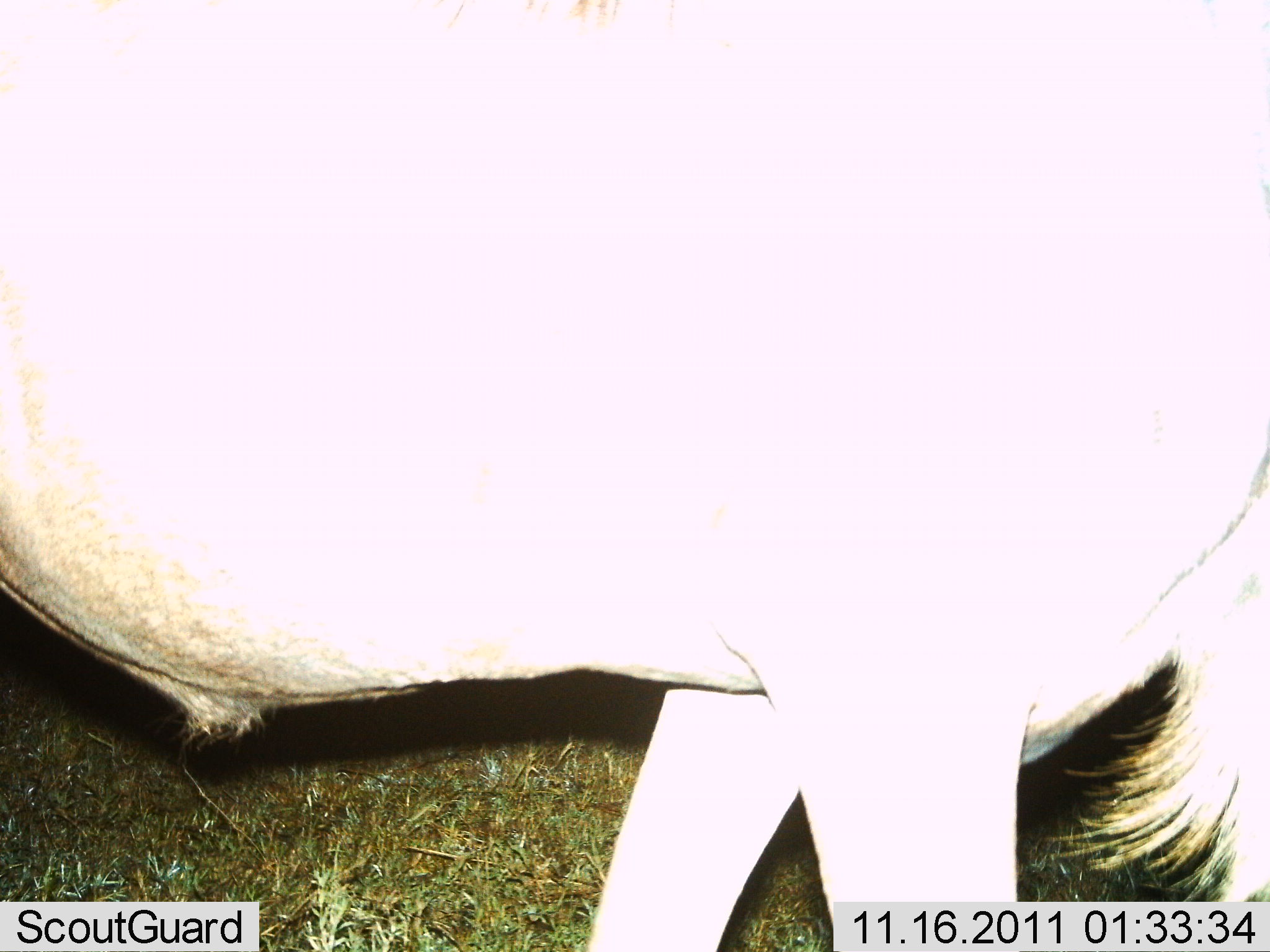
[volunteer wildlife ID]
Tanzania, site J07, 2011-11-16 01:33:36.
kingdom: Animalia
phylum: Chordata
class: Mammalia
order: Artiodactyla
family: Bovidae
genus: Connochaetes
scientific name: Connochaetes taurinus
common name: blue wildebeest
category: wildebeest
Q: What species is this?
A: Wildebeest (blue wildebeest) (Connochaetes taurinus).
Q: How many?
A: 1.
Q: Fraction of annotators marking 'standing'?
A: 50%.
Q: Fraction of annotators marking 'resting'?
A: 0%.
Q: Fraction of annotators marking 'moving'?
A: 50%.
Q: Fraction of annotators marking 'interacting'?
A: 0%.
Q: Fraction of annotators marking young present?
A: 0%.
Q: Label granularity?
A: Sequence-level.